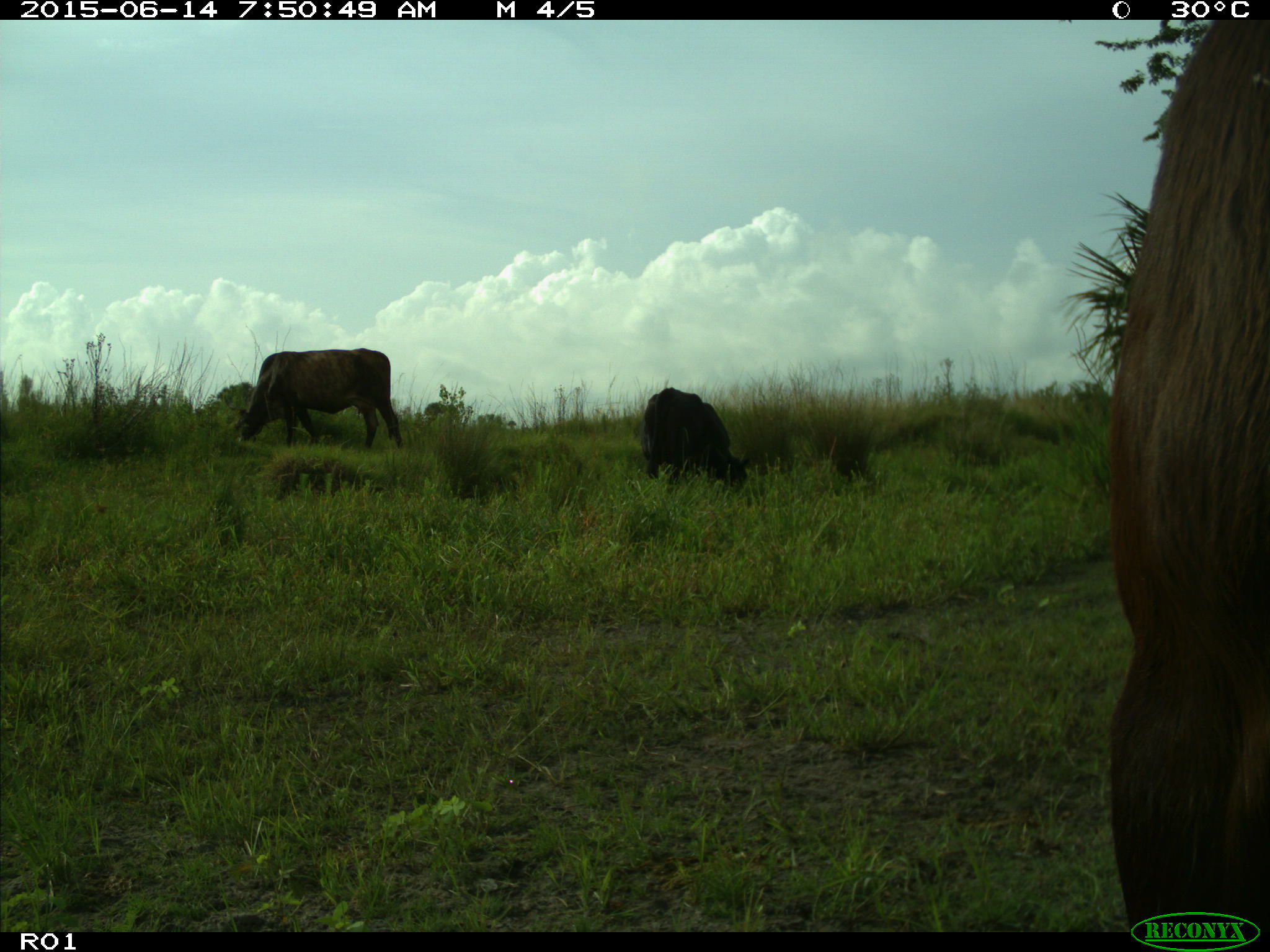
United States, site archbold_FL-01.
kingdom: Animalia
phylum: Chordata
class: Mammalia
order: Artiodactyla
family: Bovidae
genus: Bos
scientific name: Bos taurus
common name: domestic cow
Bos taurus (domestic cow).